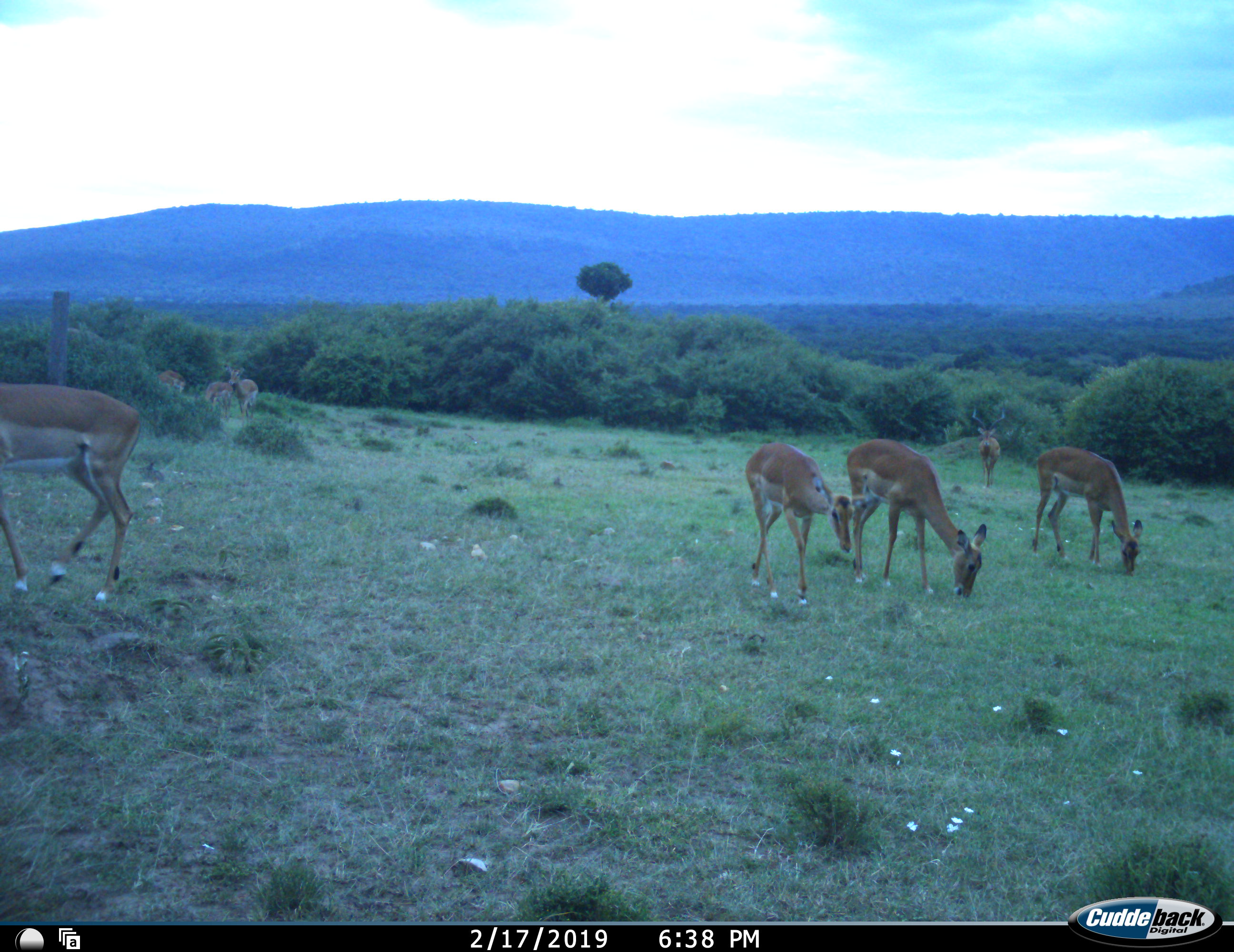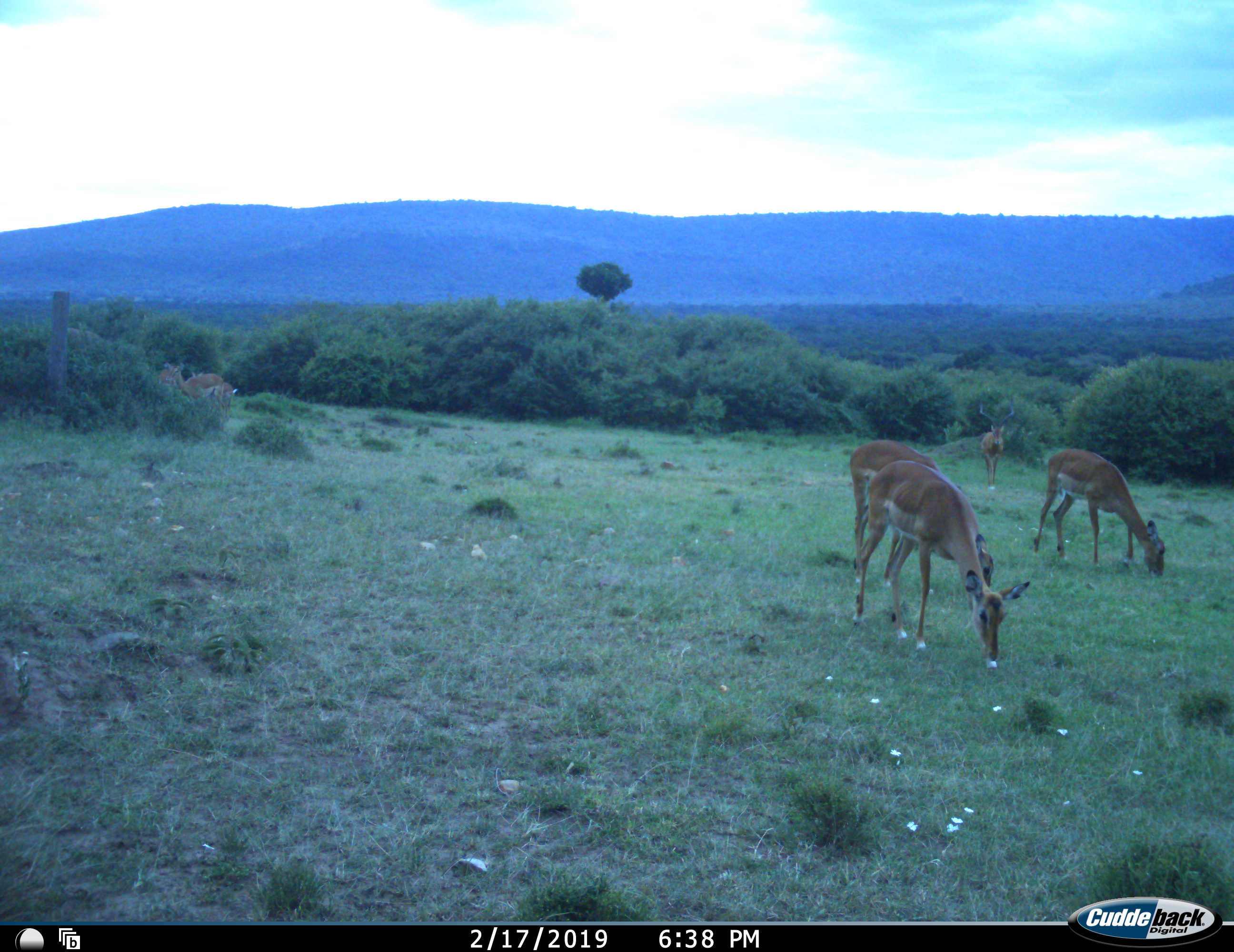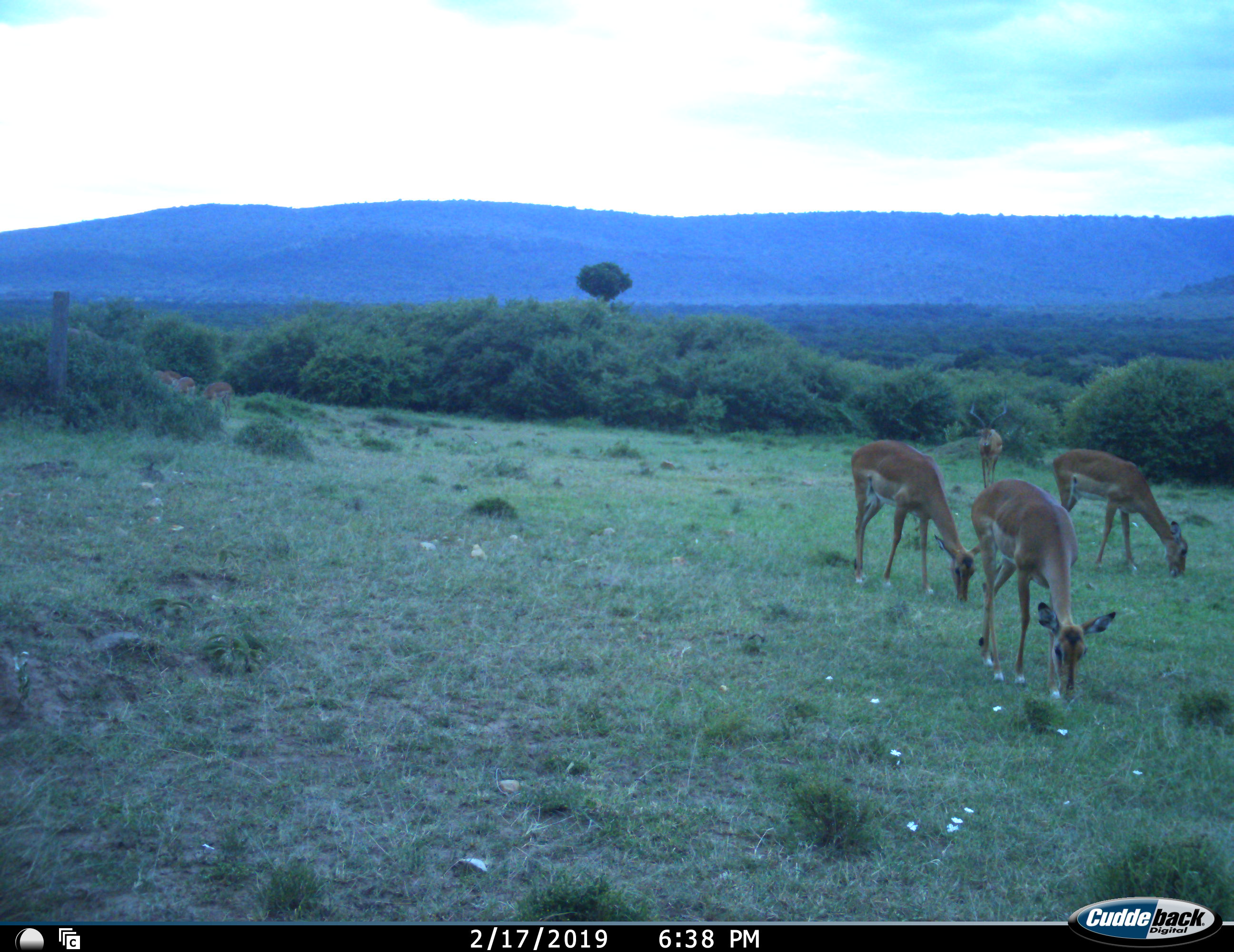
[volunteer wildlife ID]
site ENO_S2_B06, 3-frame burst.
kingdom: Animalia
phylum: Chordata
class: Mammalia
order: Artiodactyla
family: Bovidae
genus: Aepyceros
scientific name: Aepyceros melampus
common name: impala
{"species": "impala (Aepyceros melampus)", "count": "8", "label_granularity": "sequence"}